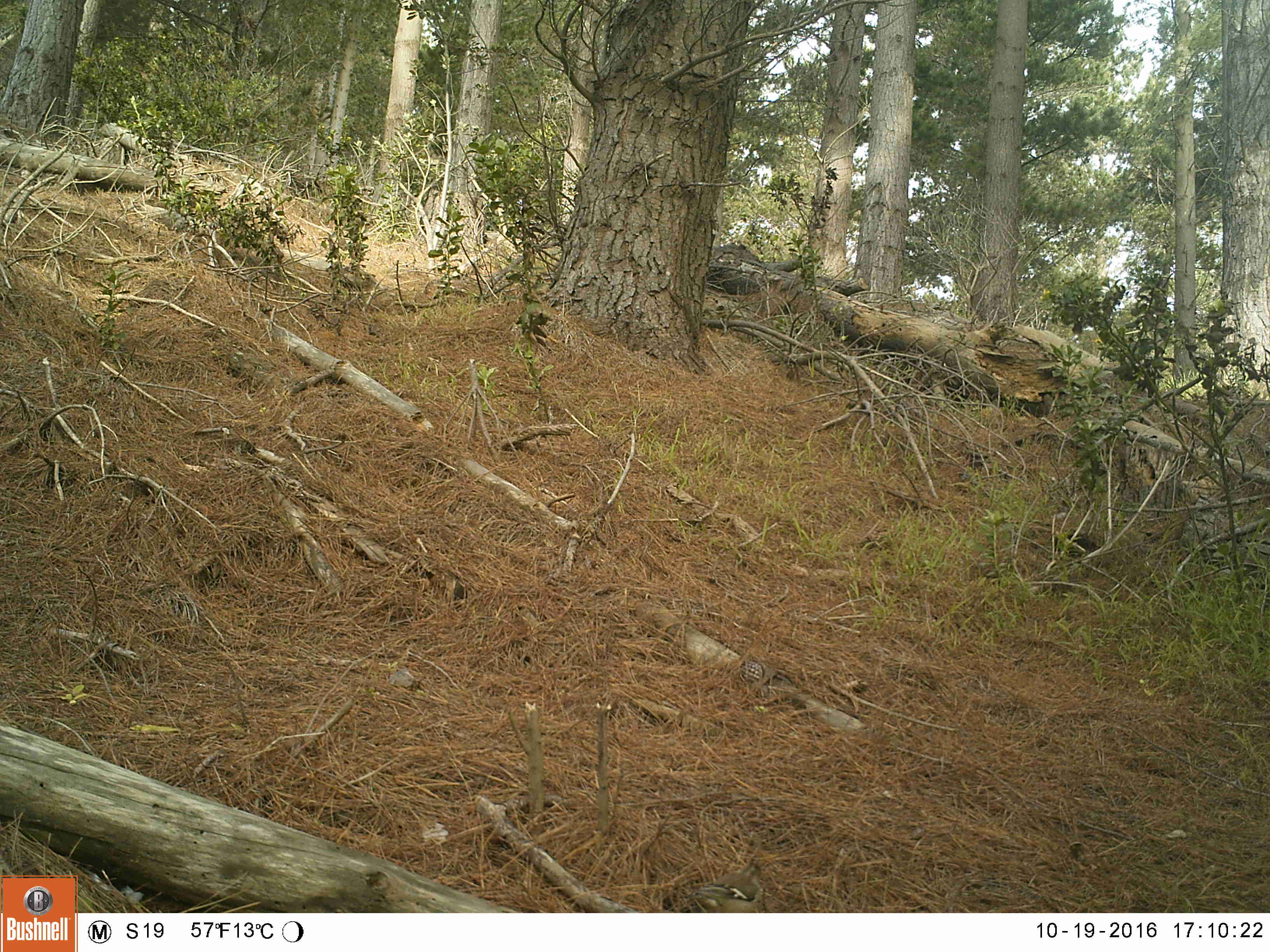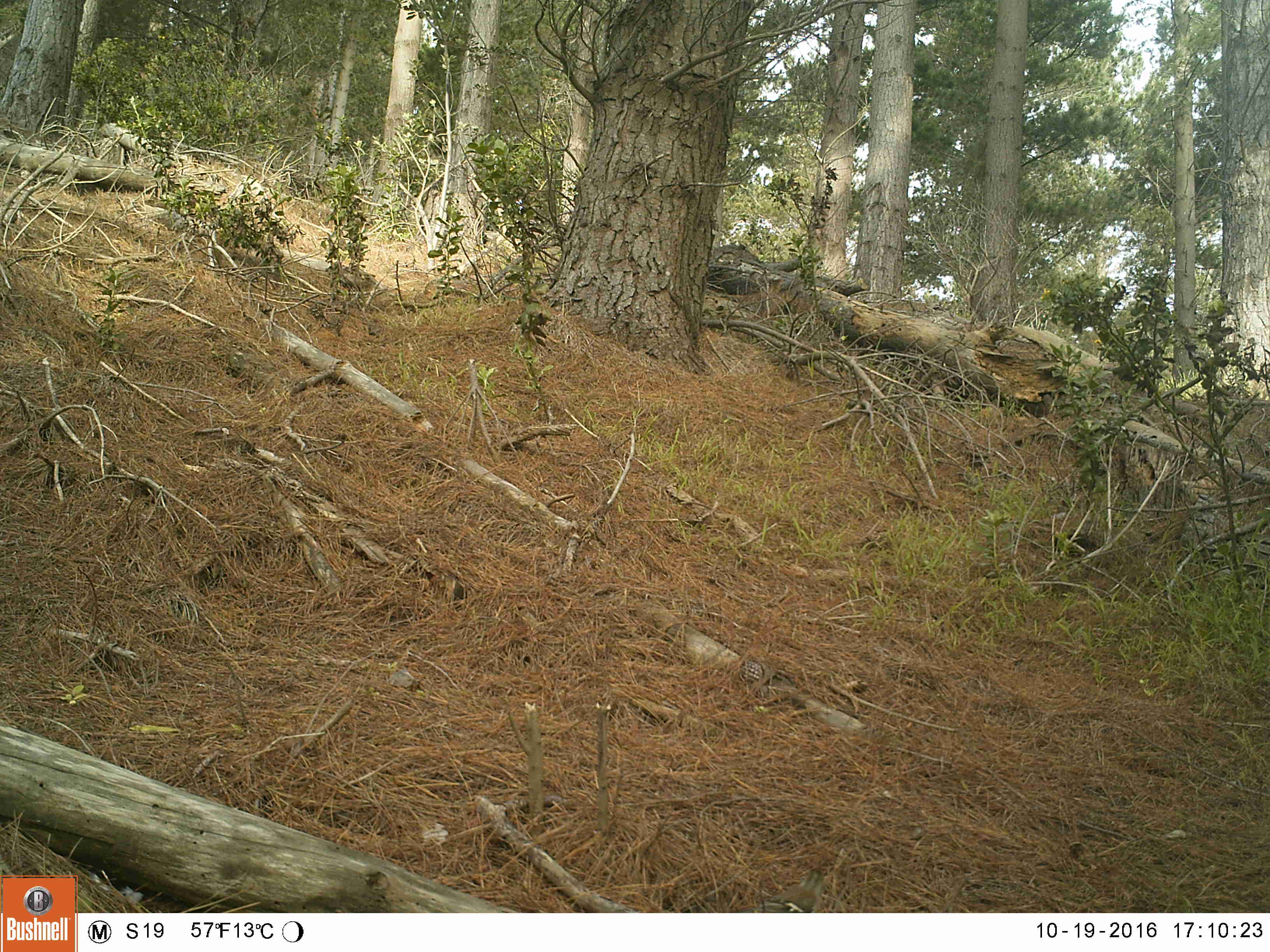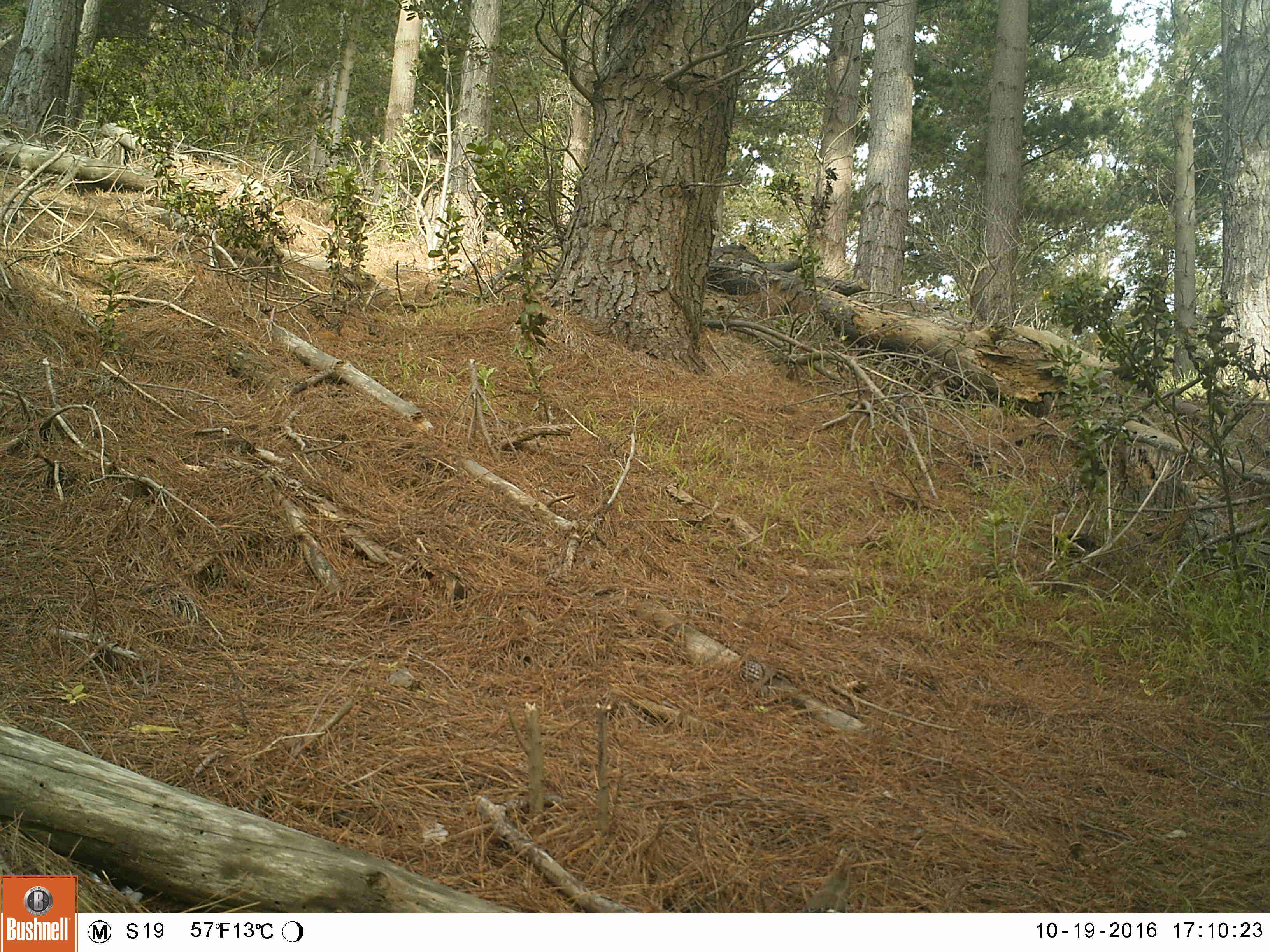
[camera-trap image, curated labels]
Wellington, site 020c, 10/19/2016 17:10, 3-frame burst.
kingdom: Animalia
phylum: Chordata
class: Aves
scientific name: Aves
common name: bird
Bird (Aves).